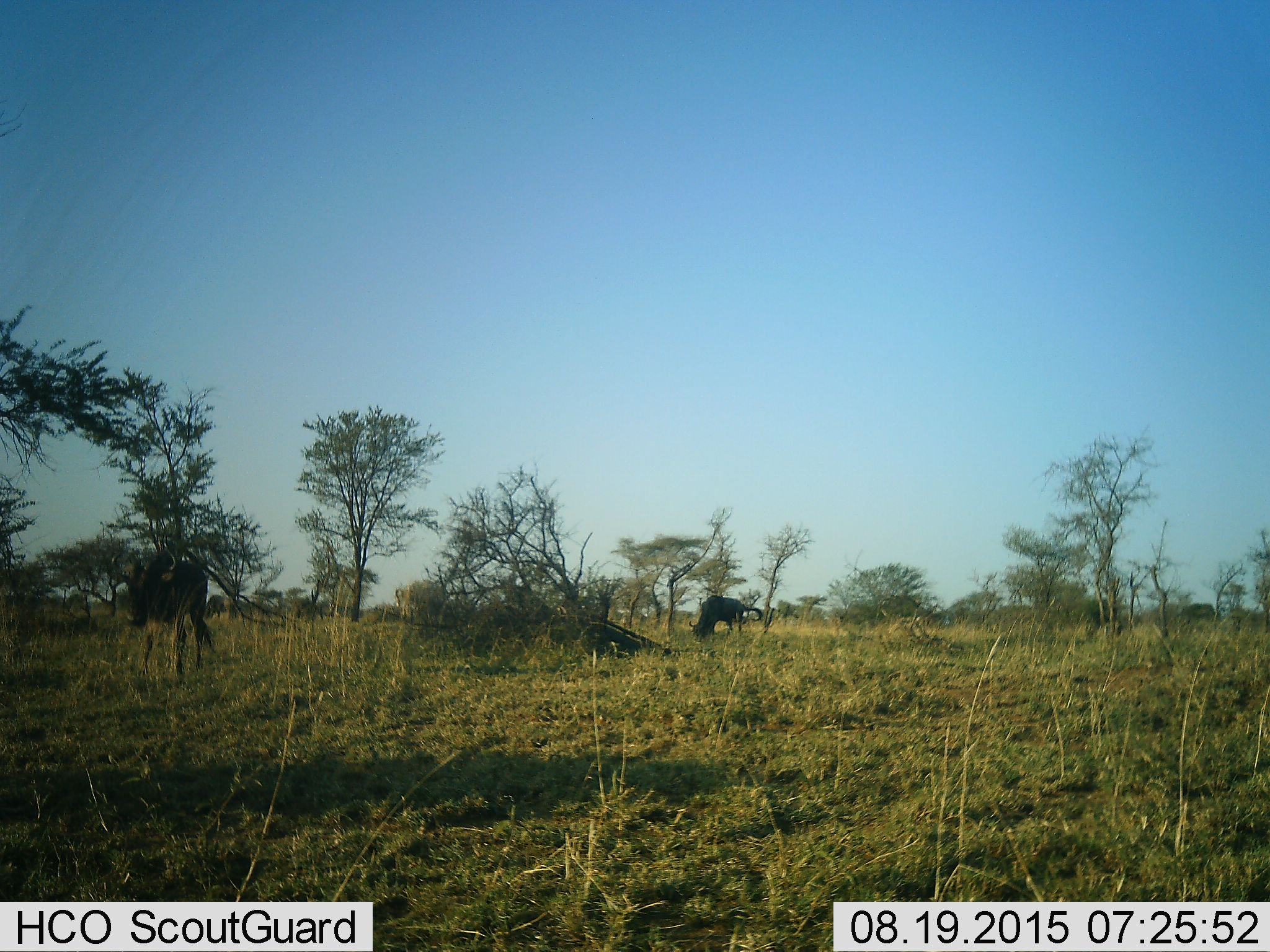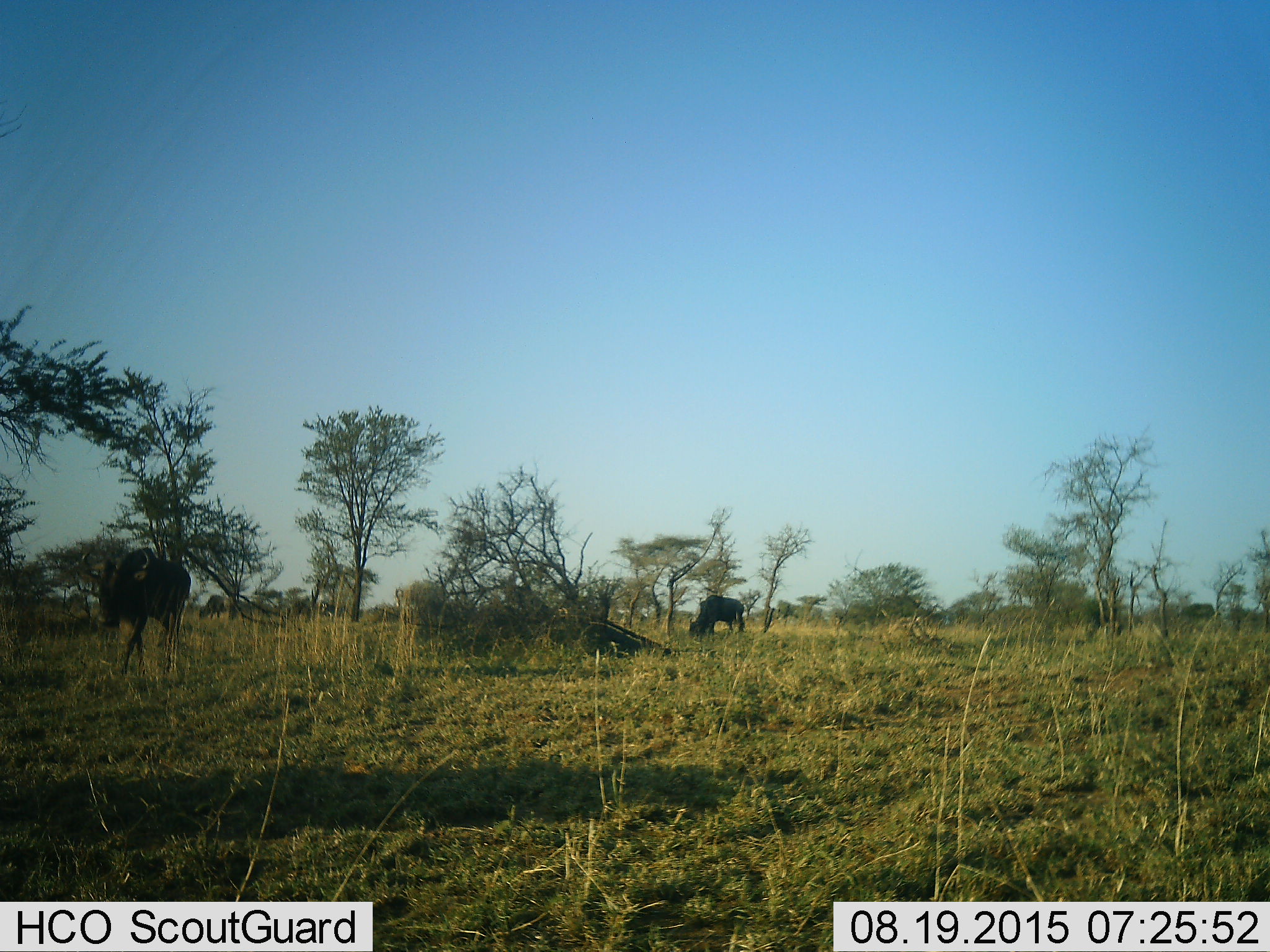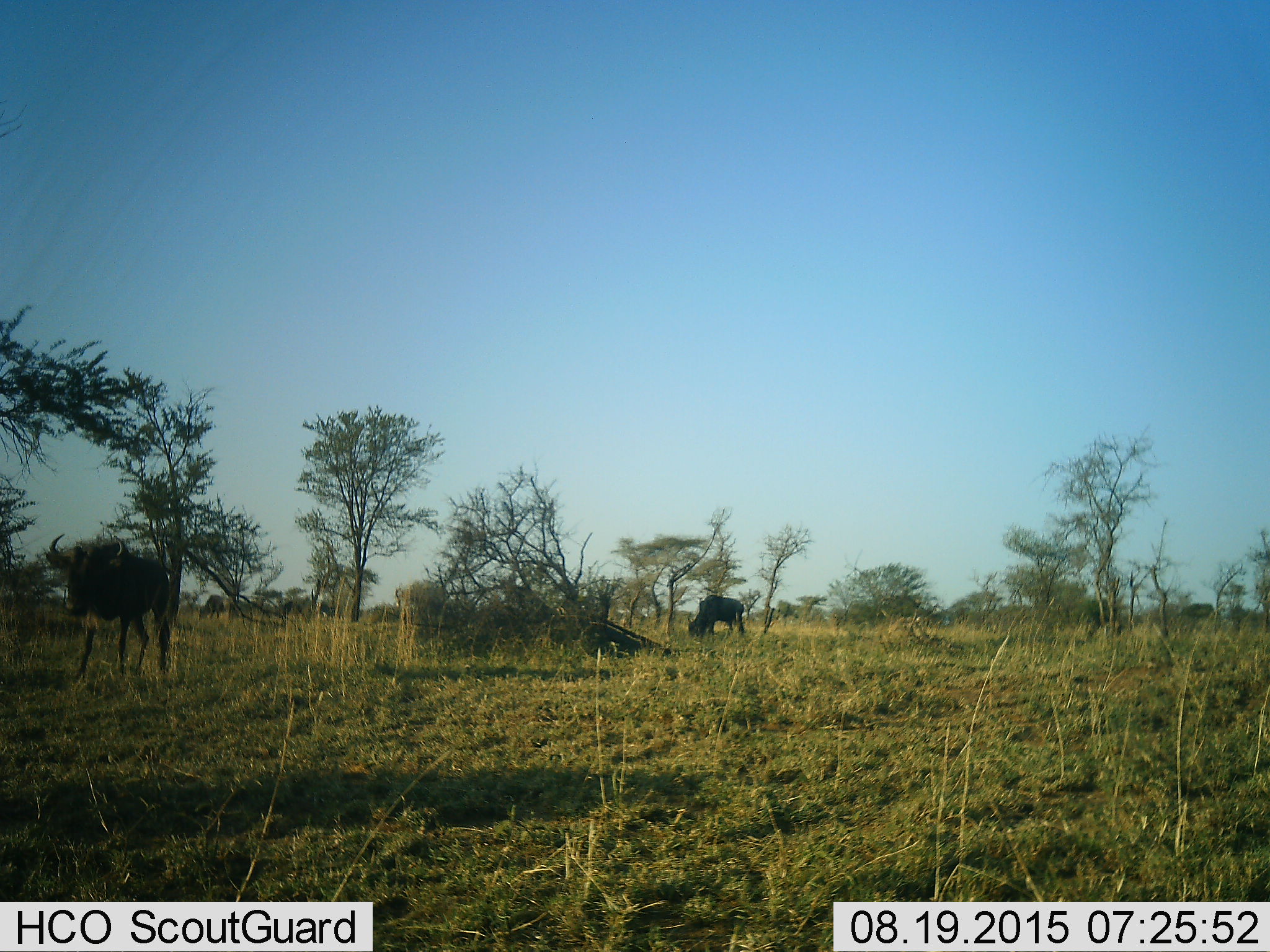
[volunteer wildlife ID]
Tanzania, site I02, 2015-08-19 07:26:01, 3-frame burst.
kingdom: Animalia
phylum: Chordata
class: Mammalia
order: Artiodactyla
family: Bovidae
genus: Connochaetes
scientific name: Connochaetes taurinus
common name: blue wildebeest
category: wildebeest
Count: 2.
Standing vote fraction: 29%.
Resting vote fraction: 0%.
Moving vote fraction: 86%.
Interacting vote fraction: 0%.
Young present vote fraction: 0%.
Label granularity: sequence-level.